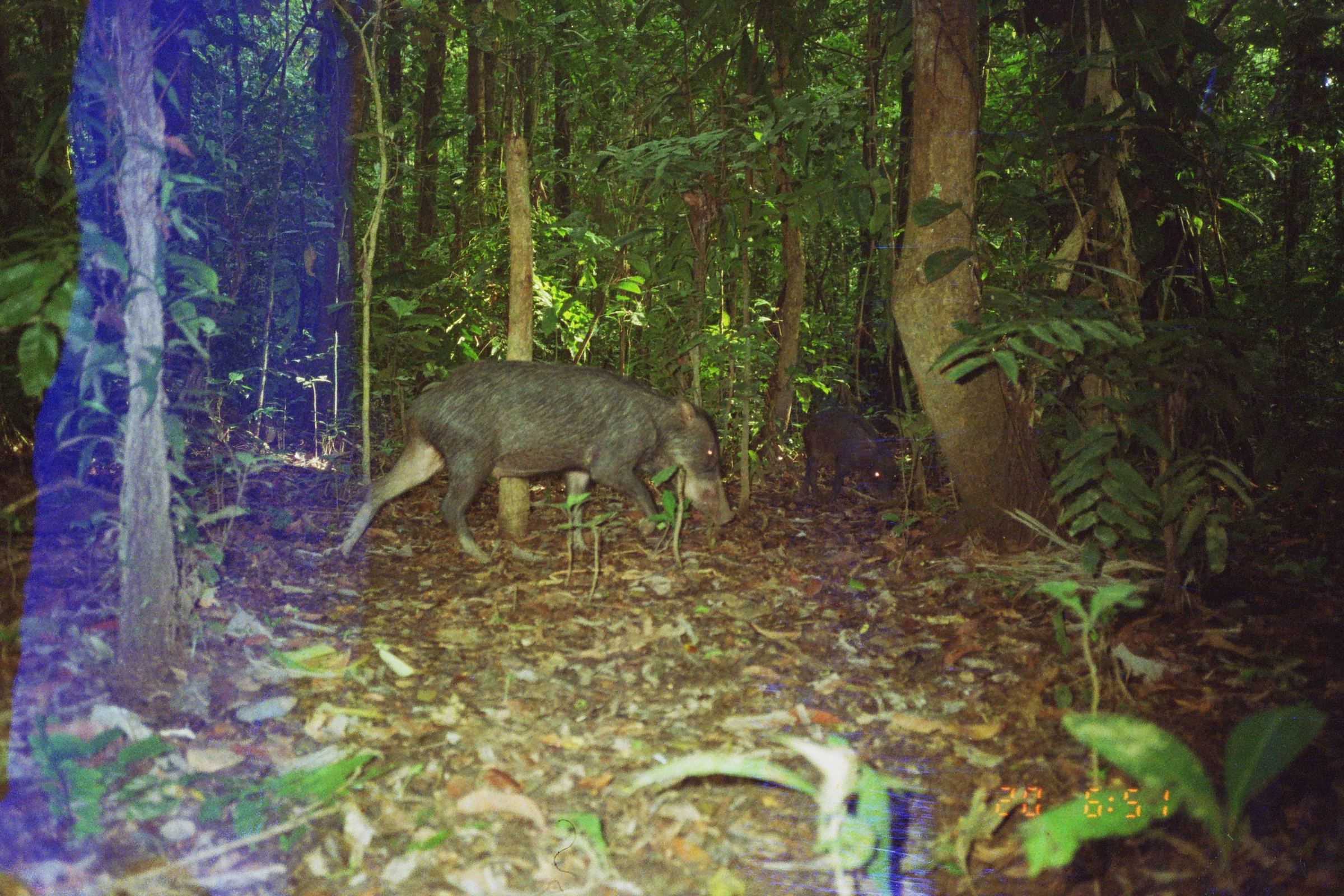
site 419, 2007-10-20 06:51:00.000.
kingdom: Animalia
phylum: Chordata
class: Mammalia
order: Artiodactyla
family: Tayassuidae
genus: Tayassu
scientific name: Tayassu pecari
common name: white-lipped peccary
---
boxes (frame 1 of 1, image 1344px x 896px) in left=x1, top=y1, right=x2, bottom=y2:
tayassu pecari: left=342, top=358, right=730, bottom=567; left=798, top=400, right=898, bottom=509